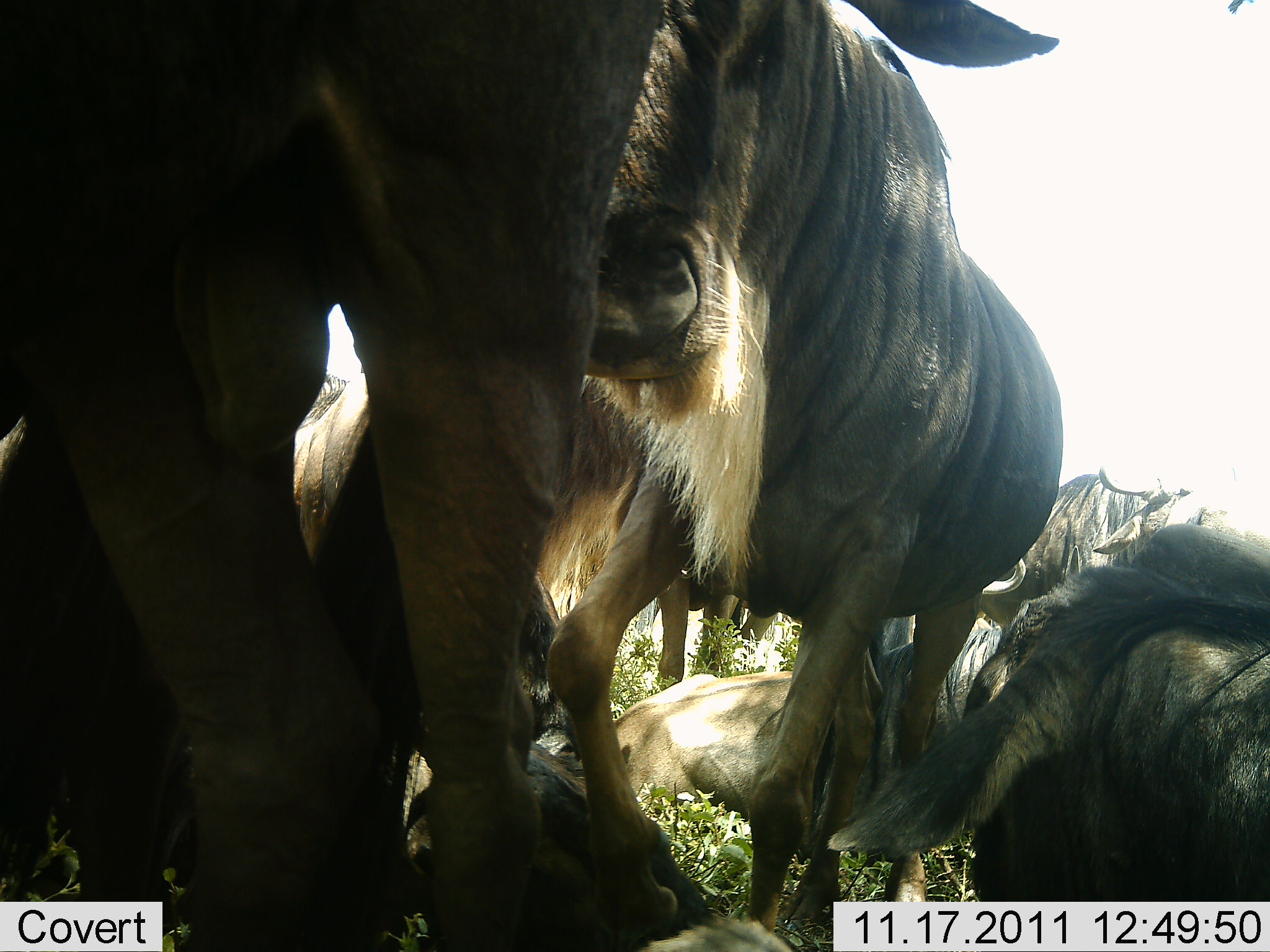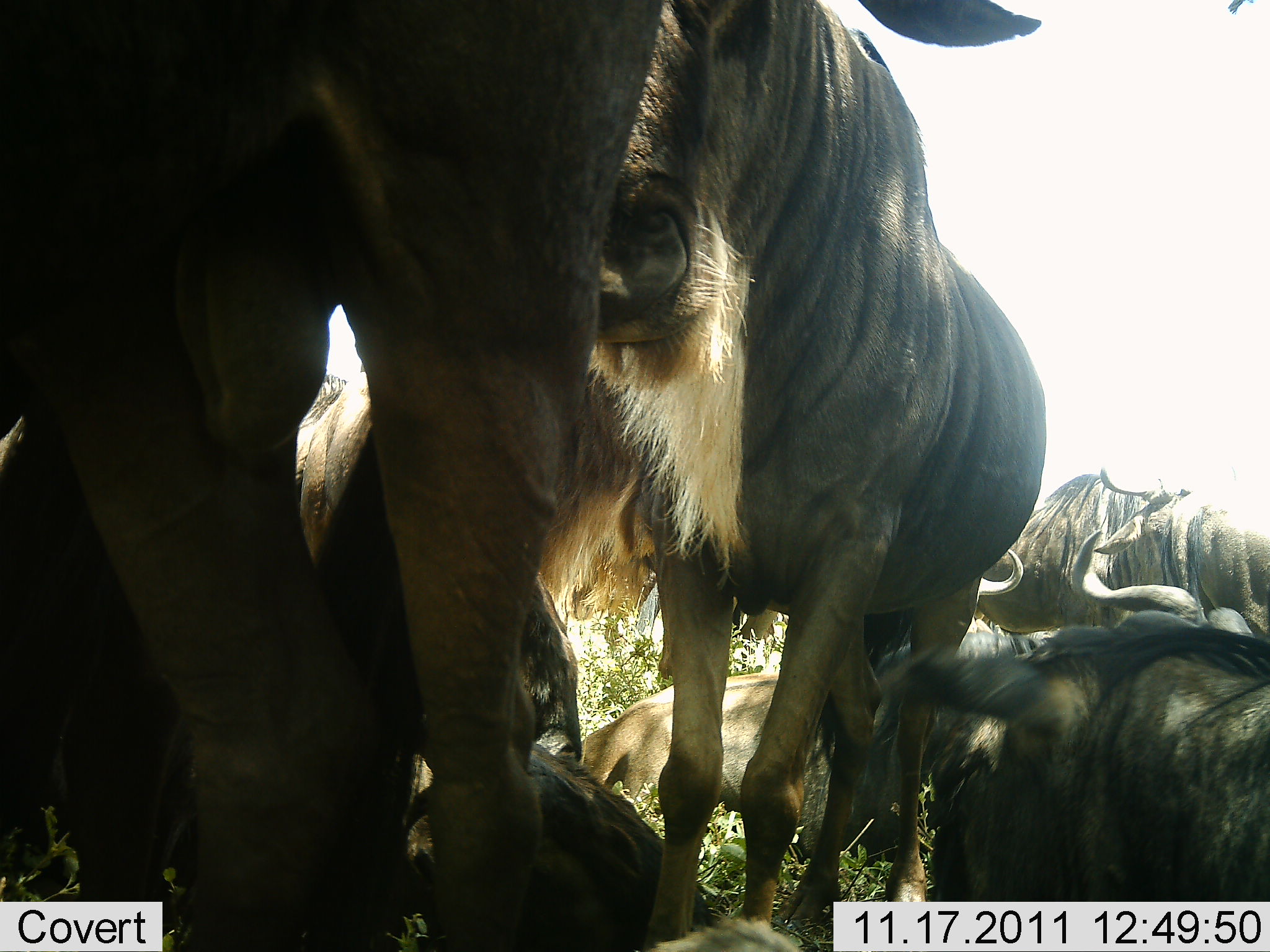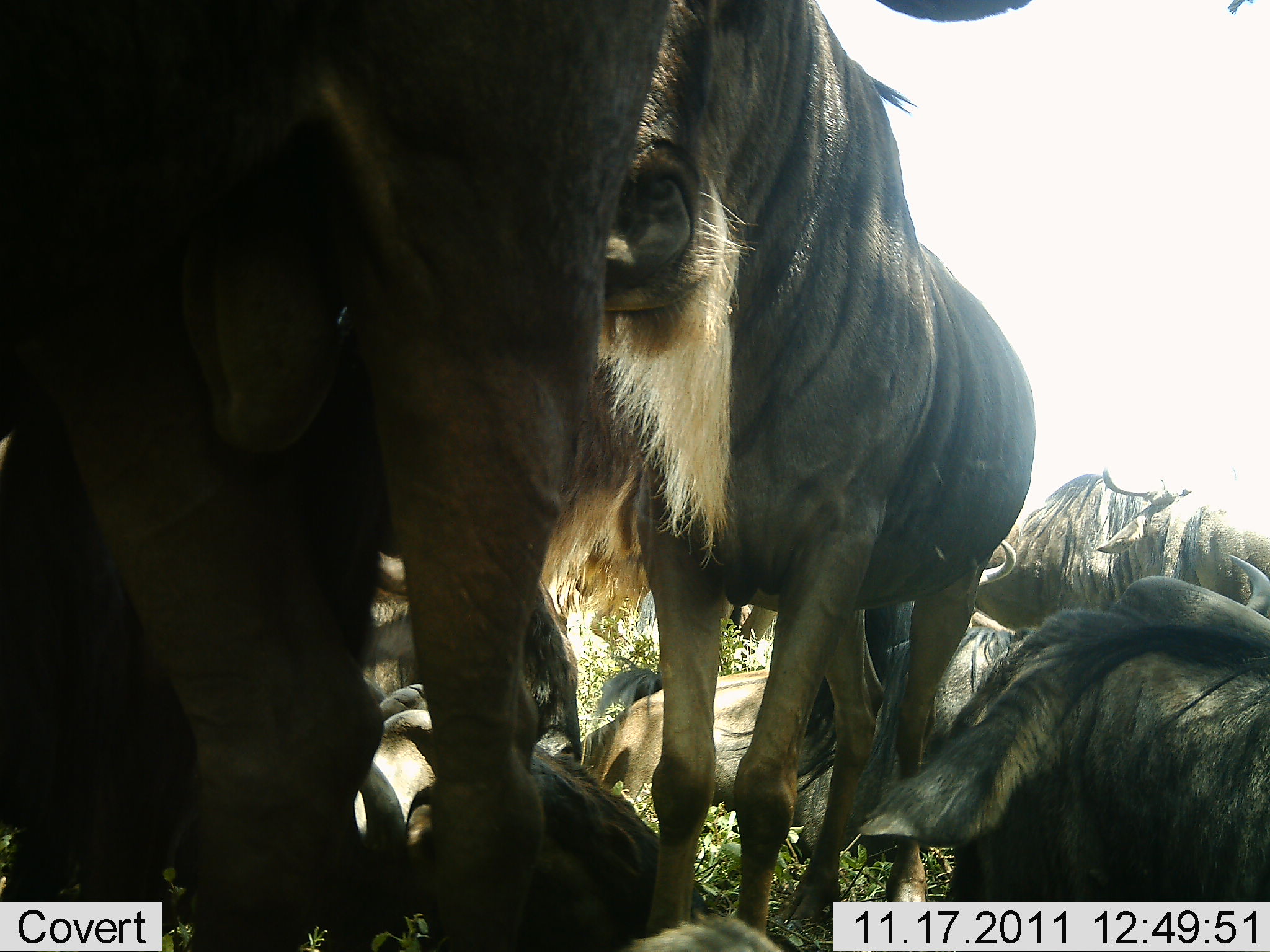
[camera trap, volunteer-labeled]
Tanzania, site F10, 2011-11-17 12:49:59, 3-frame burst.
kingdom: Animalia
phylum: Chordata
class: Mammalia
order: Artiodactyla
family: Bovidae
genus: Connochaetes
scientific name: Connochaetes taurinus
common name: blue wildebeest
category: wildebeest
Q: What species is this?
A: Wildebeest (blue wildebeest) (Connochaetes taurinus).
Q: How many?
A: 7.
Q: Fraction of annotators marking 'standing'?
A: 69%.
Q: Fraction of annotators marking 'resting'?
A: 85%.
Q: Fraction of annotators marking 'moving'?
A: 23%.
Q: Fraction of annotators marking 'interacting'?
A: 23%.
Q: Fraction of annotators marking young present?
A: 0%.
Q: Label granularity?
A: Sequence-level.